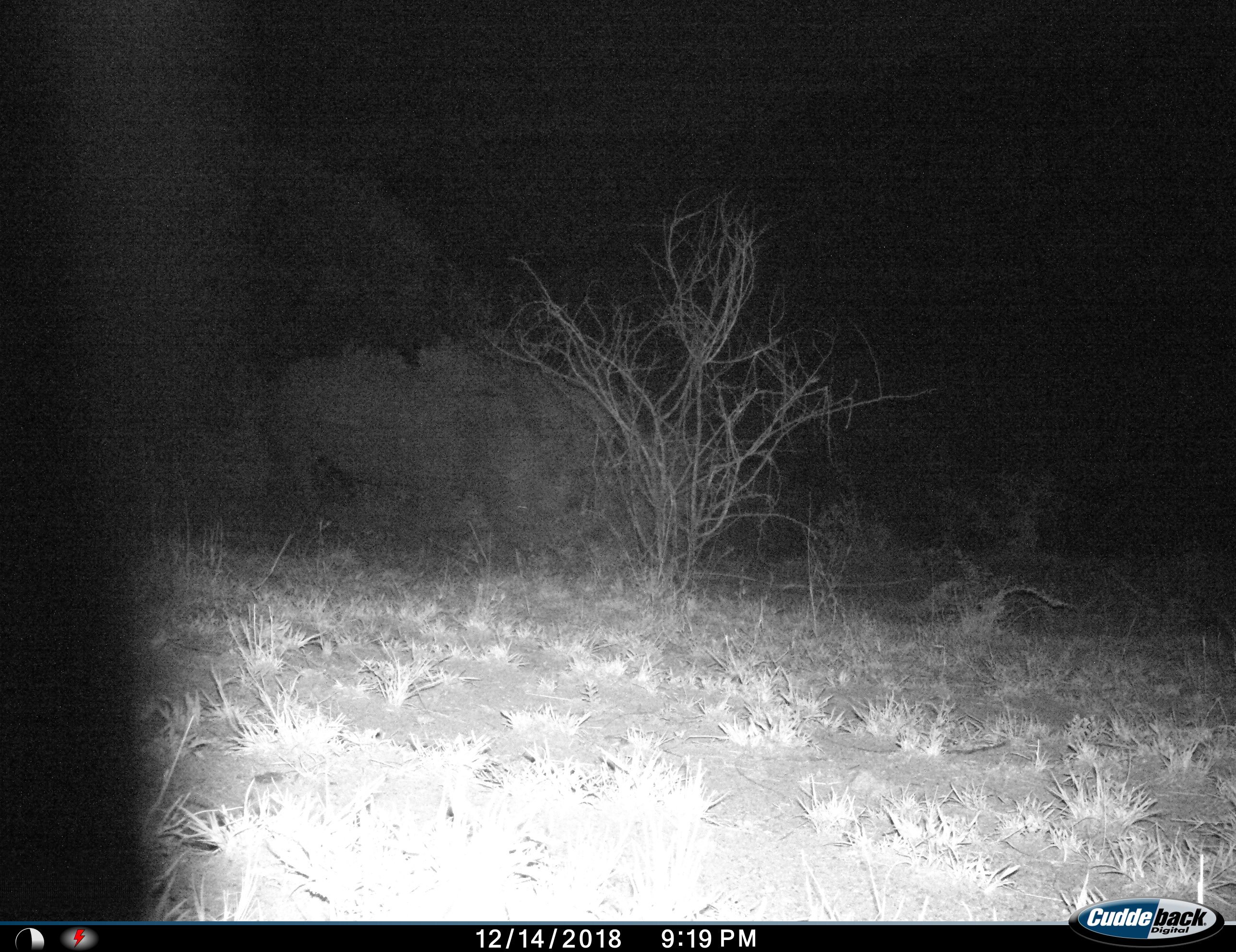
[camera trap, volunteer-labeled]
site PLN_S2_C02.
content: unidentified animal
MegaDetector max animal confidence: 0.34